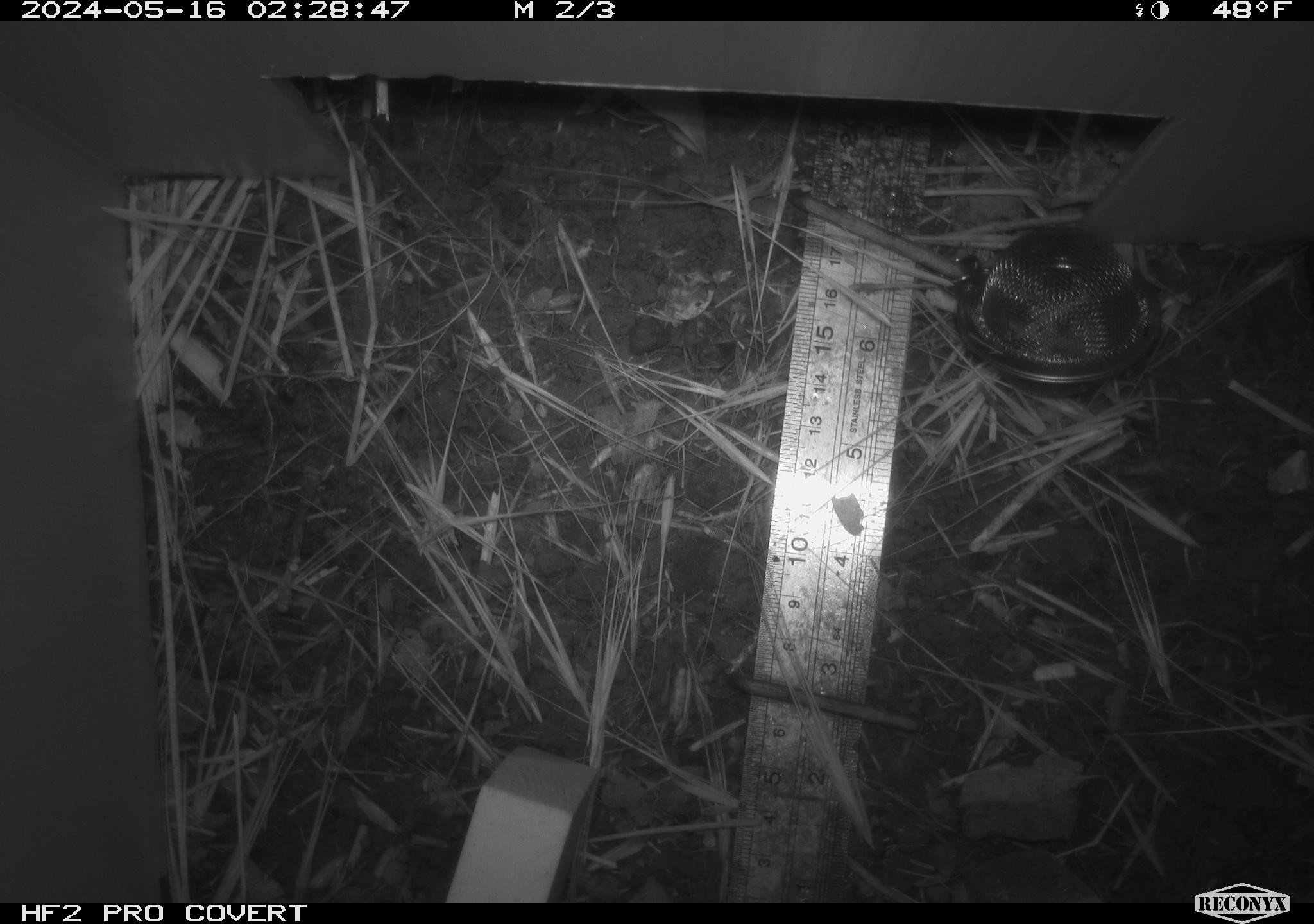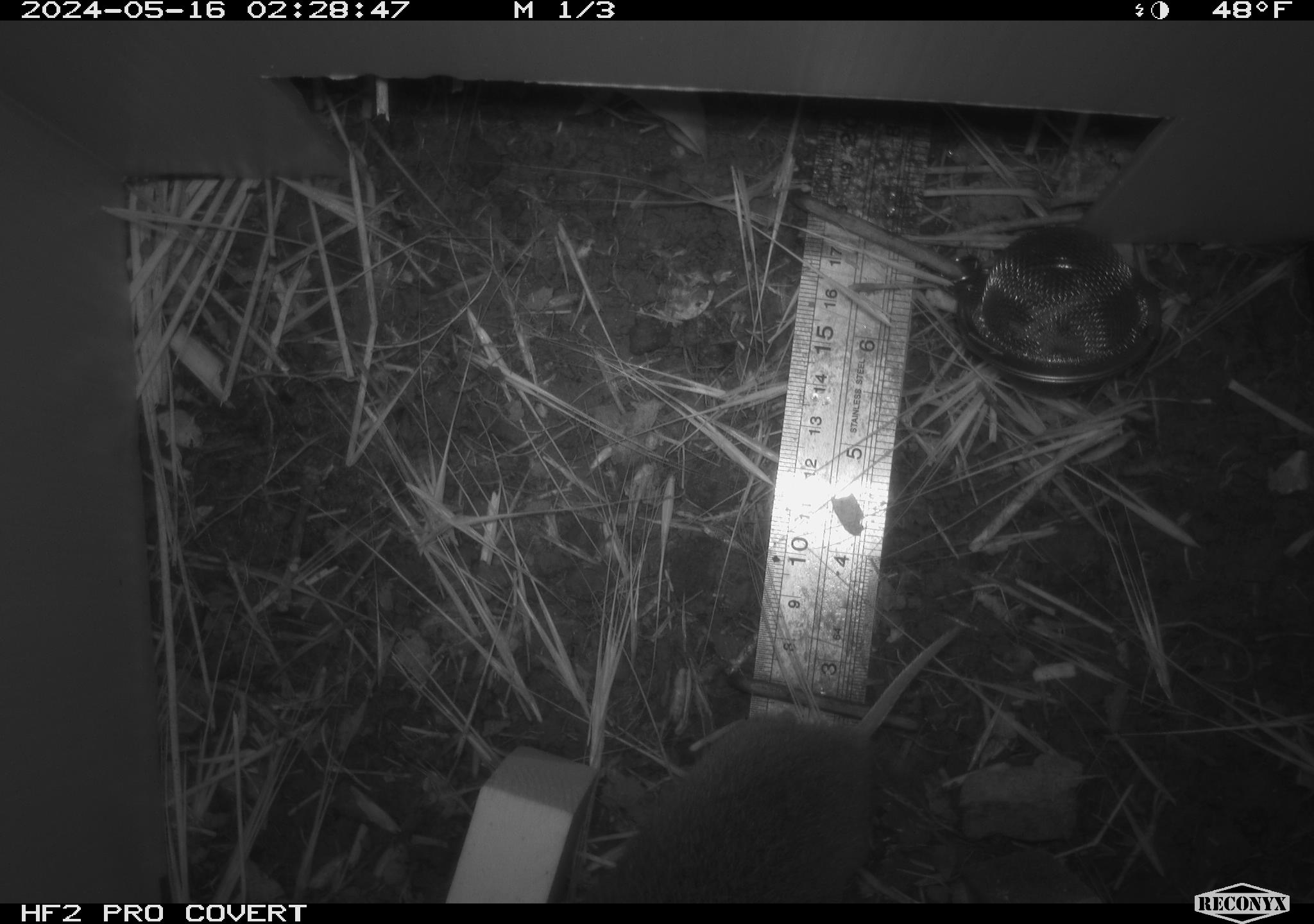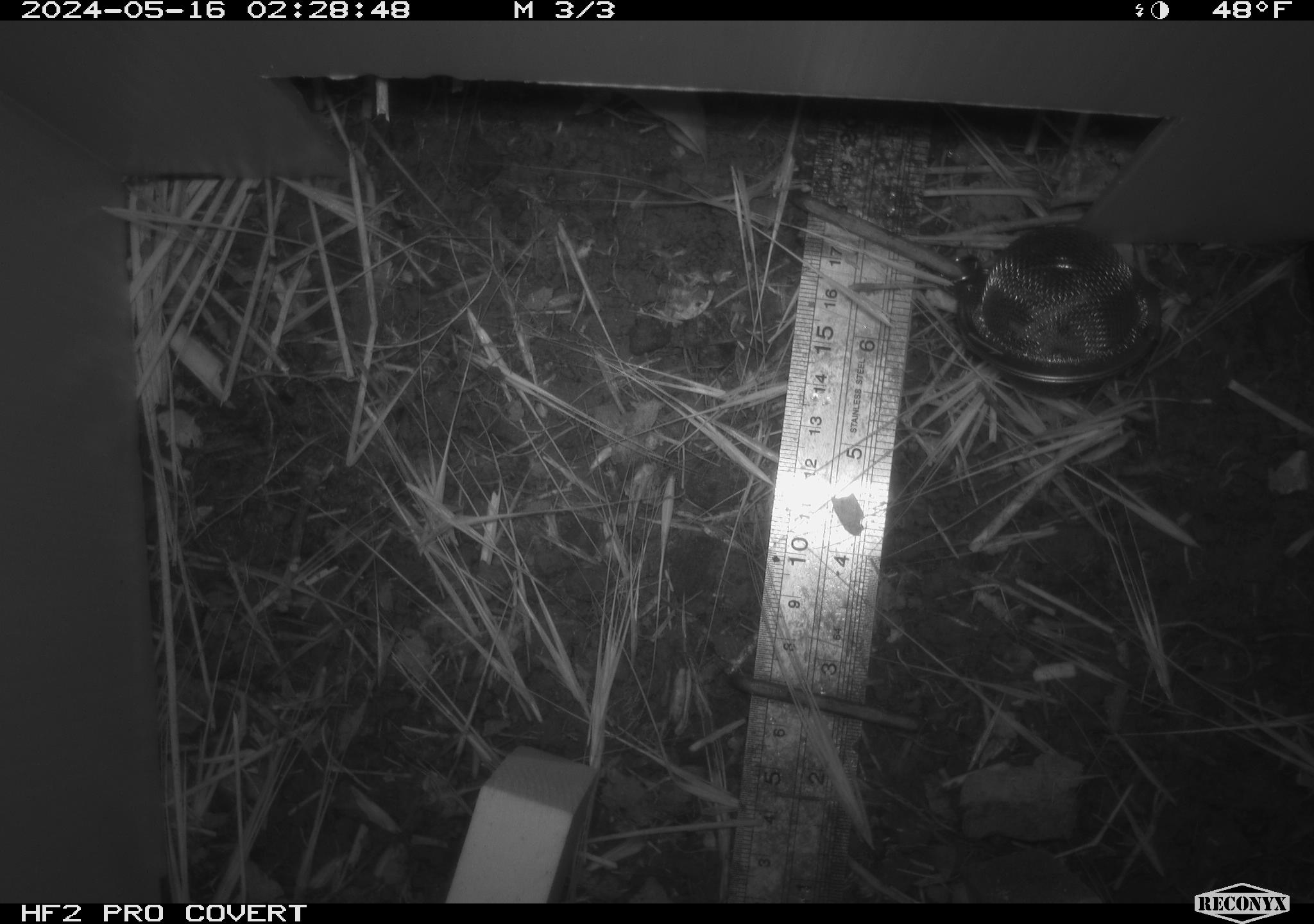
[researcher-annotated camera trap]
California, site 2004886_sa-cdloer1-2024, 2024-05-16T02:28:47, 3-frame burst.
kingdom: Animalia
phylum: Chordata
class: Mammalia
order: Rodentia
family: Cricetidae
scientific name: Arvicolinae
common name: voles, lemmings, and muskrats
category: arvicolinae subfamily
Arvicolinae subfamily (voles, lemmings, and muskrats) (Arvicolinae).